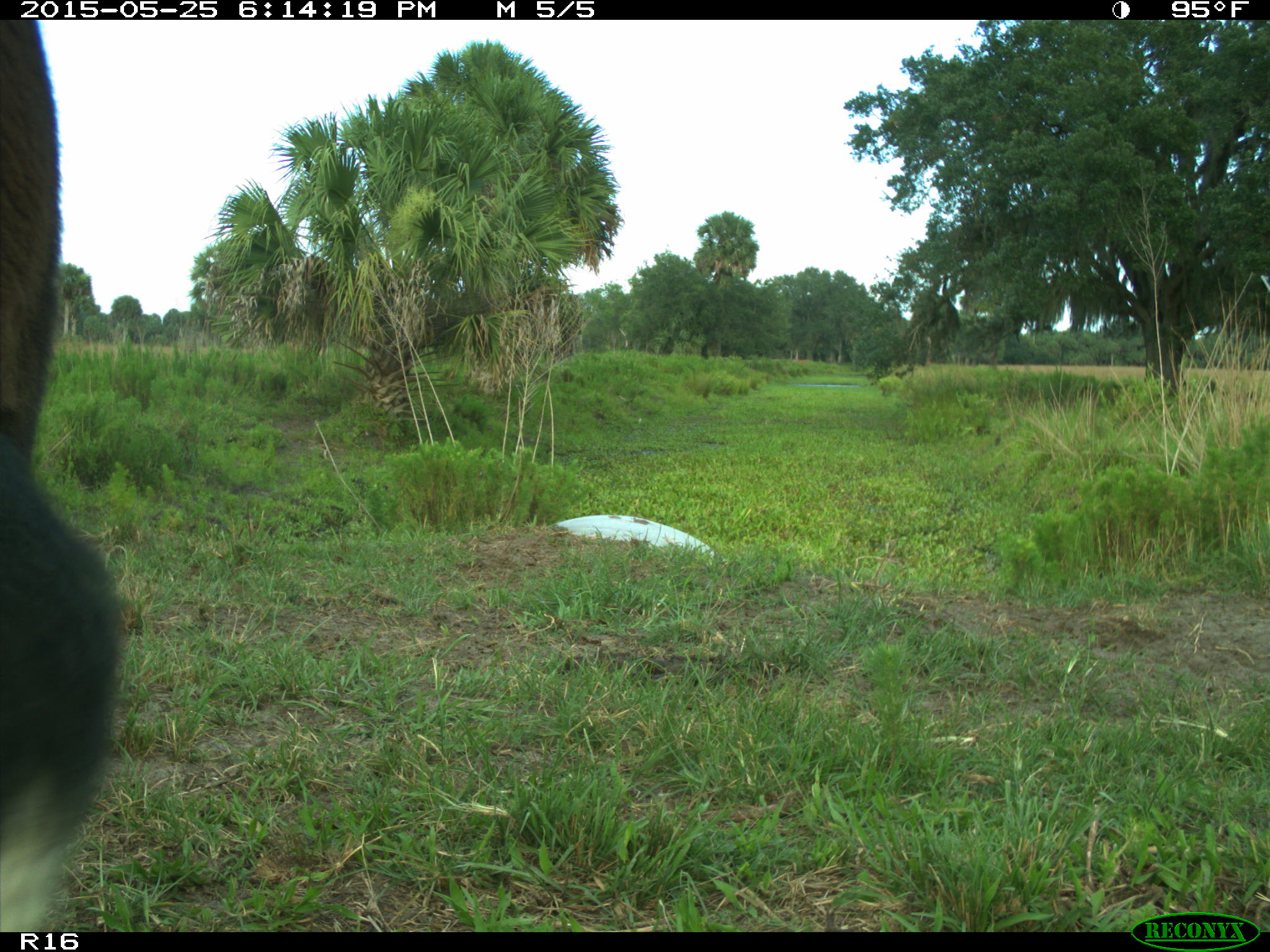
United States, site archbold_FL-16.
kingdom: Animalia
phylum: Chordata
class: Mammalia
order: Artiodactyla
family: Bovidae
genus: Bos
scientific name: Bos taurus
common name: domestic cow